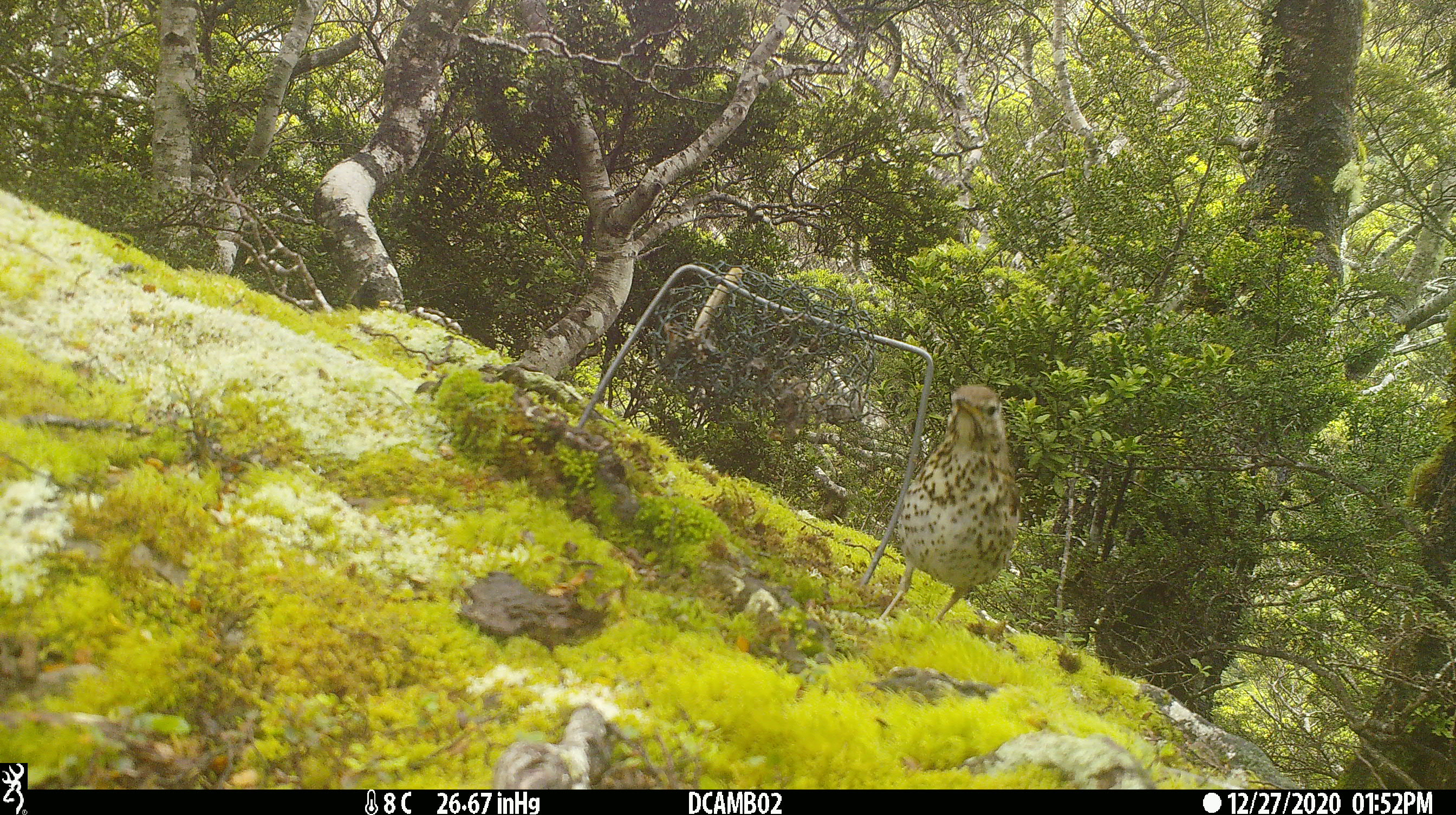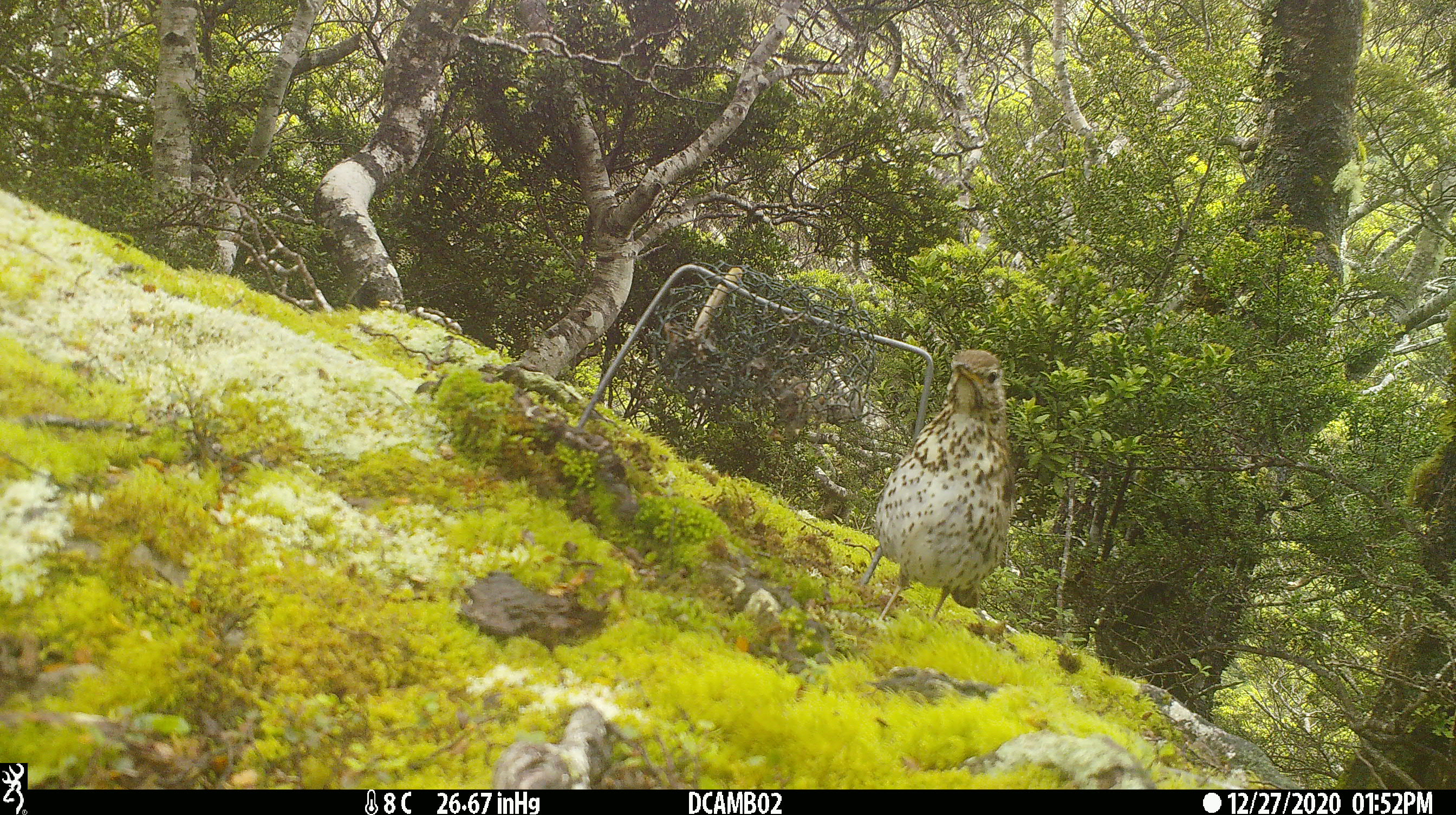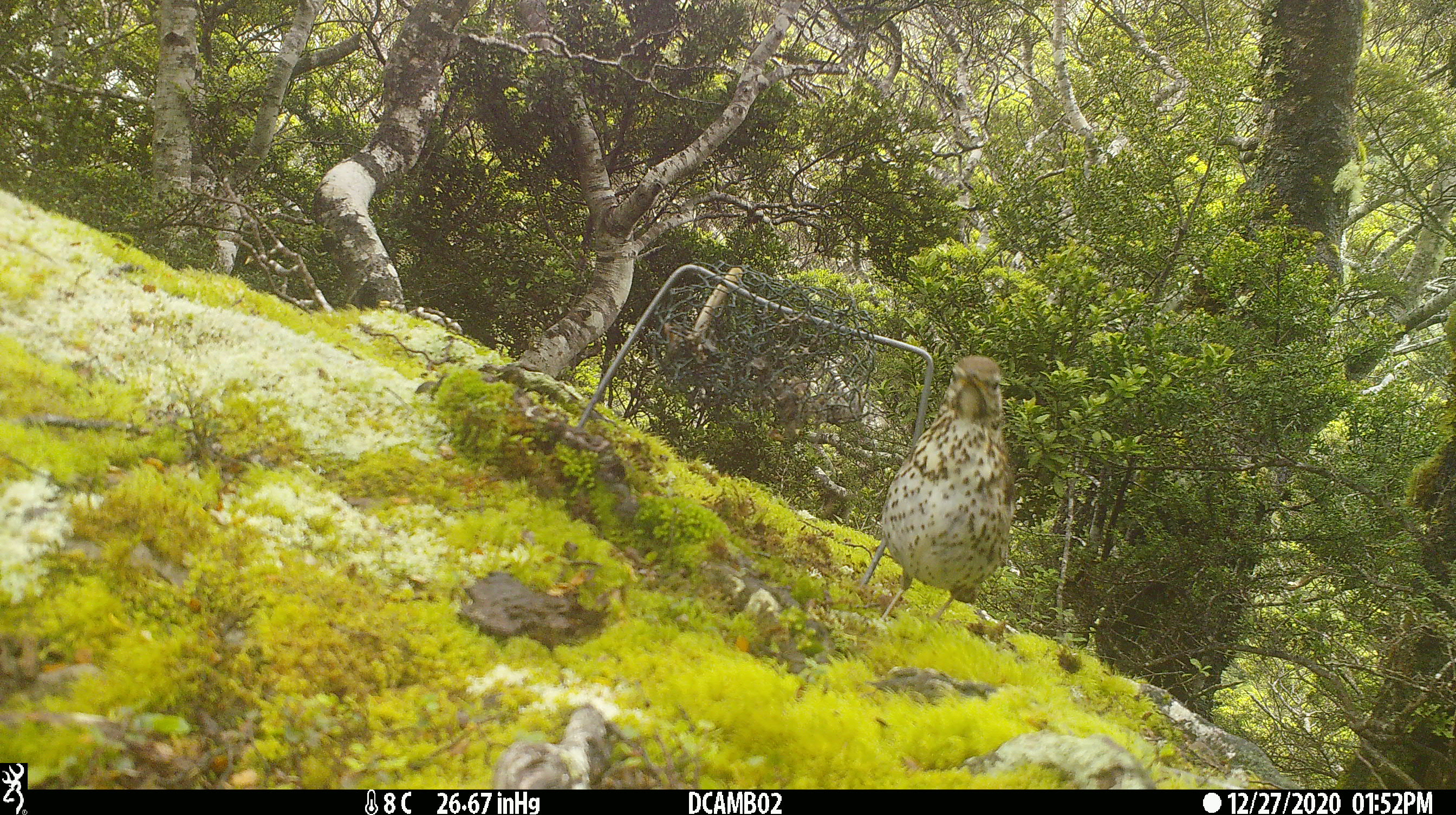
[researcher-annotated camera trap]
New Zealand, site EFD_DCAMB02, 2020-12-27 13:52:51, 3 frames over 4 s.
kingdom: Animalia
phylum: Chordata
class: Aves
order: Passeriformes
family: Turdidae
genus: Turdus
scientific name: Turdus philomelos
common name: song thrush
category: thrush